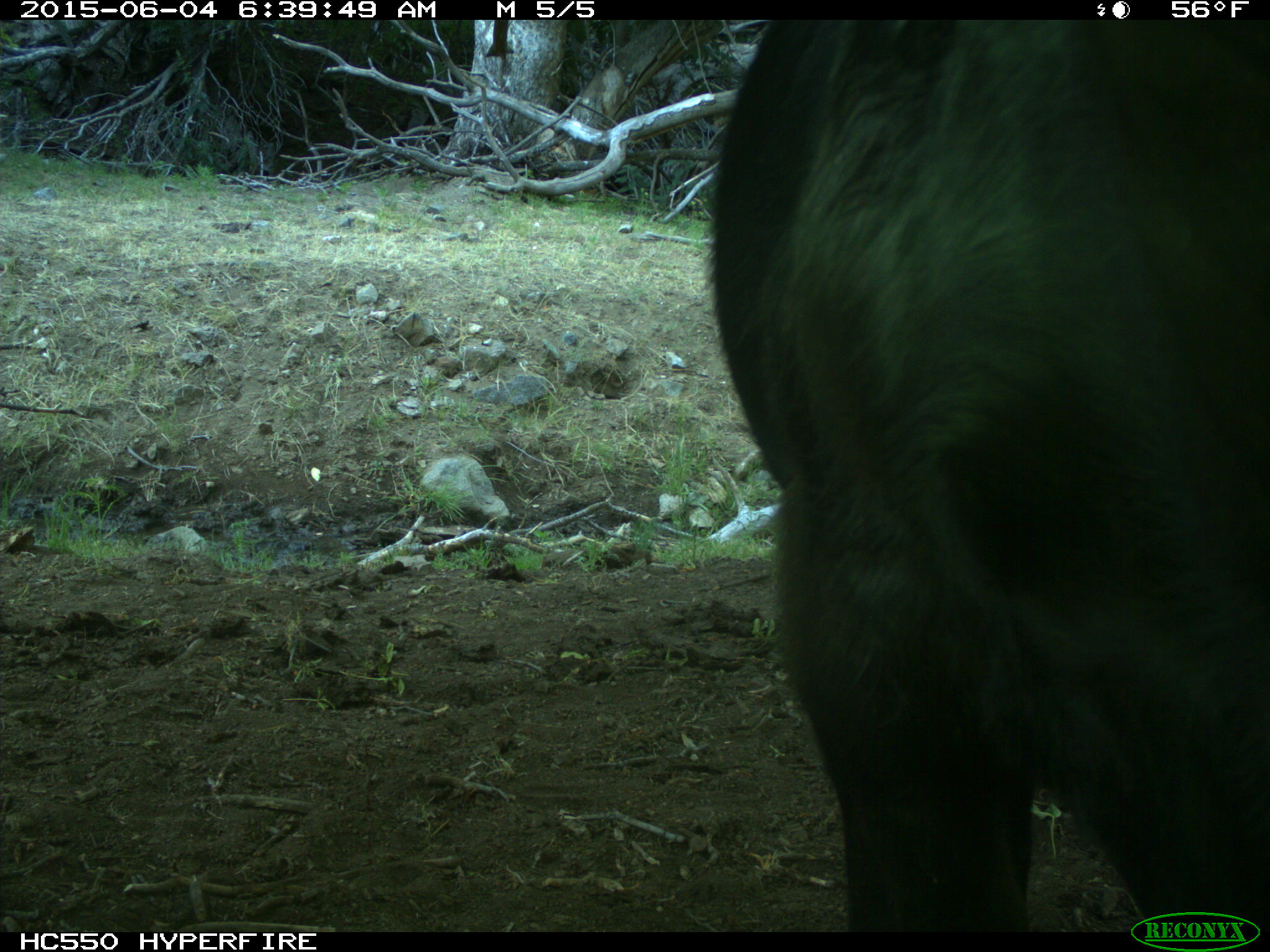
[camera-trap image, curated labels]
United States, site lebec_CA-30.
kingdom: Animalia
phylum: Chordata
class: Mammalia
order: Artiodactyla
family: Bovidae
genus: Bos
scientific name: Bos taurus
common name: domestic cow